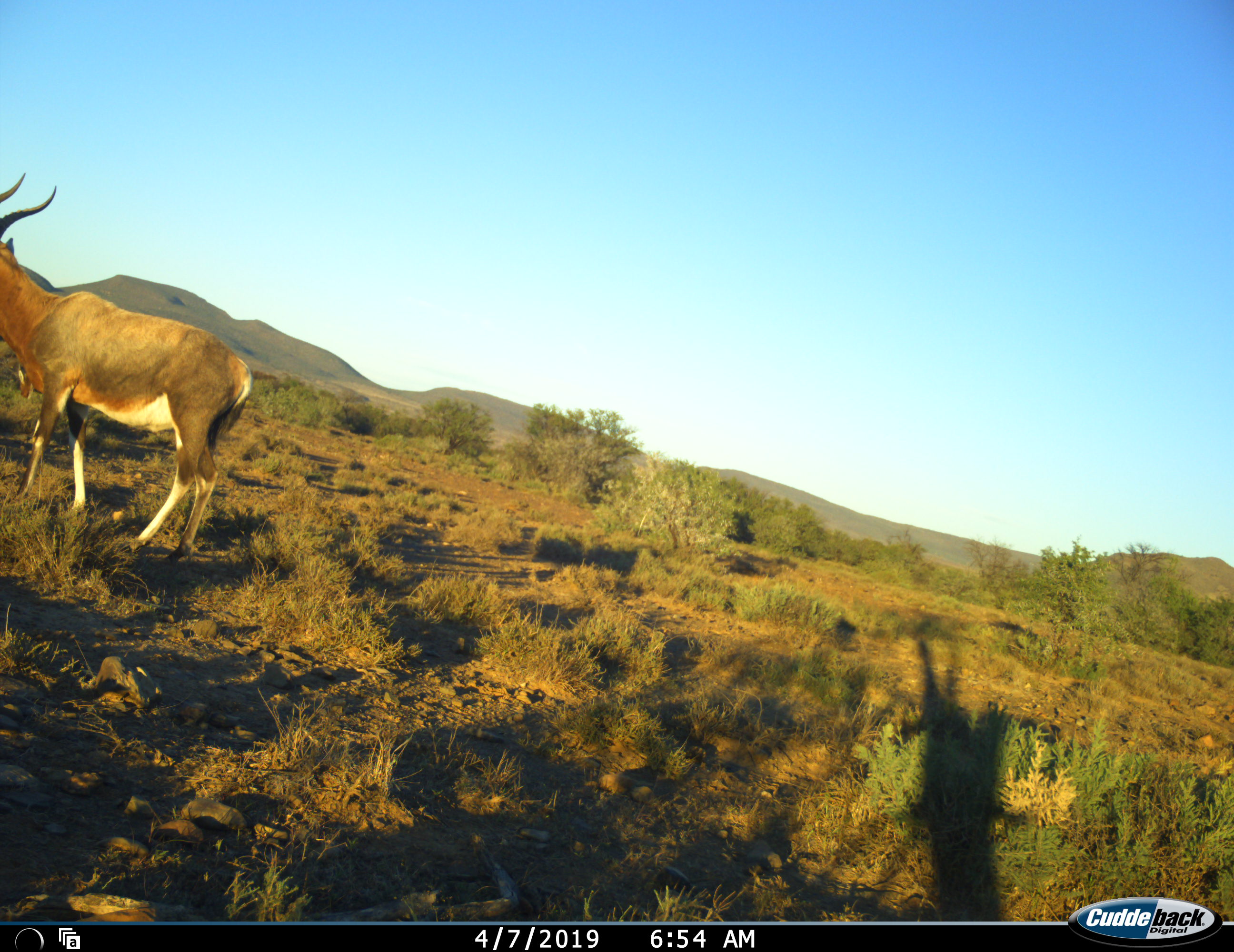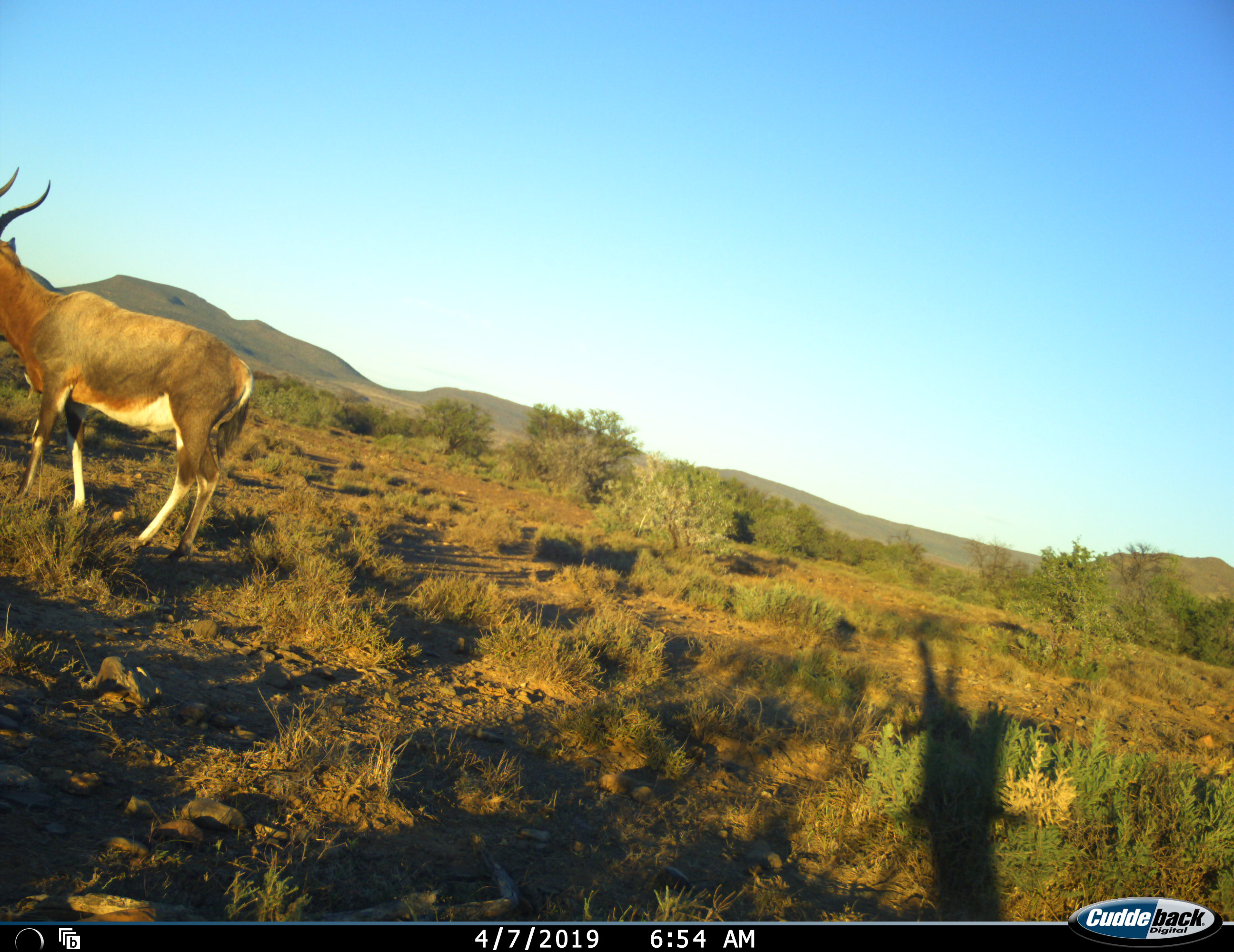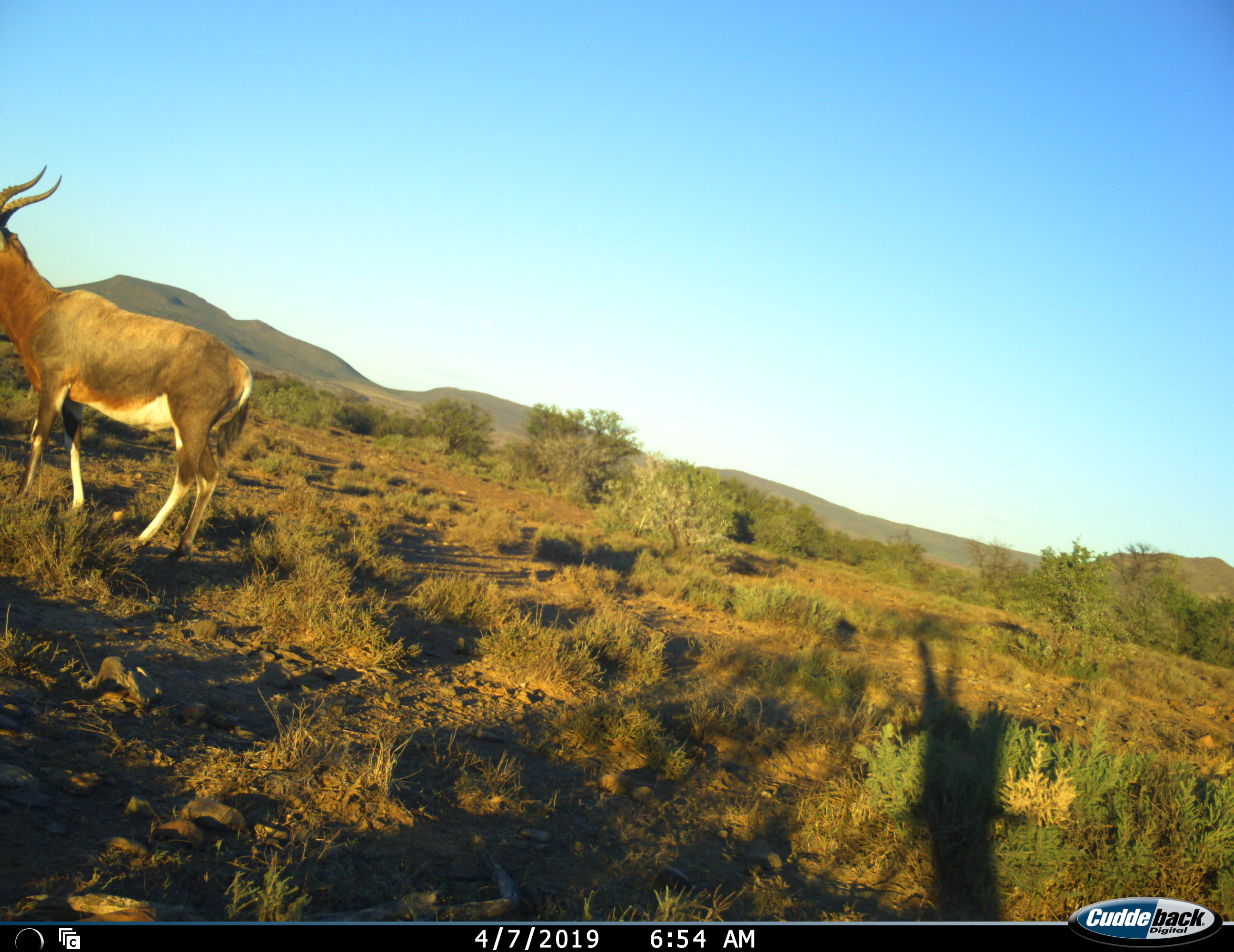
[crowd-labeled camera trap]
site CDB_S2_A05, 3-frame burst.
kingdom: Animalia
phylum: Chordata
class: Mammalia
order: Artiodactyla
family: Bovidae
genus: Damaliscus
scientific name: Damaliscus pygargus phillipsi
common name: blesbok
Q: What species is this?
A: Blesbok (Damaliscus pygargus phillipsi).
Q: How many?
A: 2.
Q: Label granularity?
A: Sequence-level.